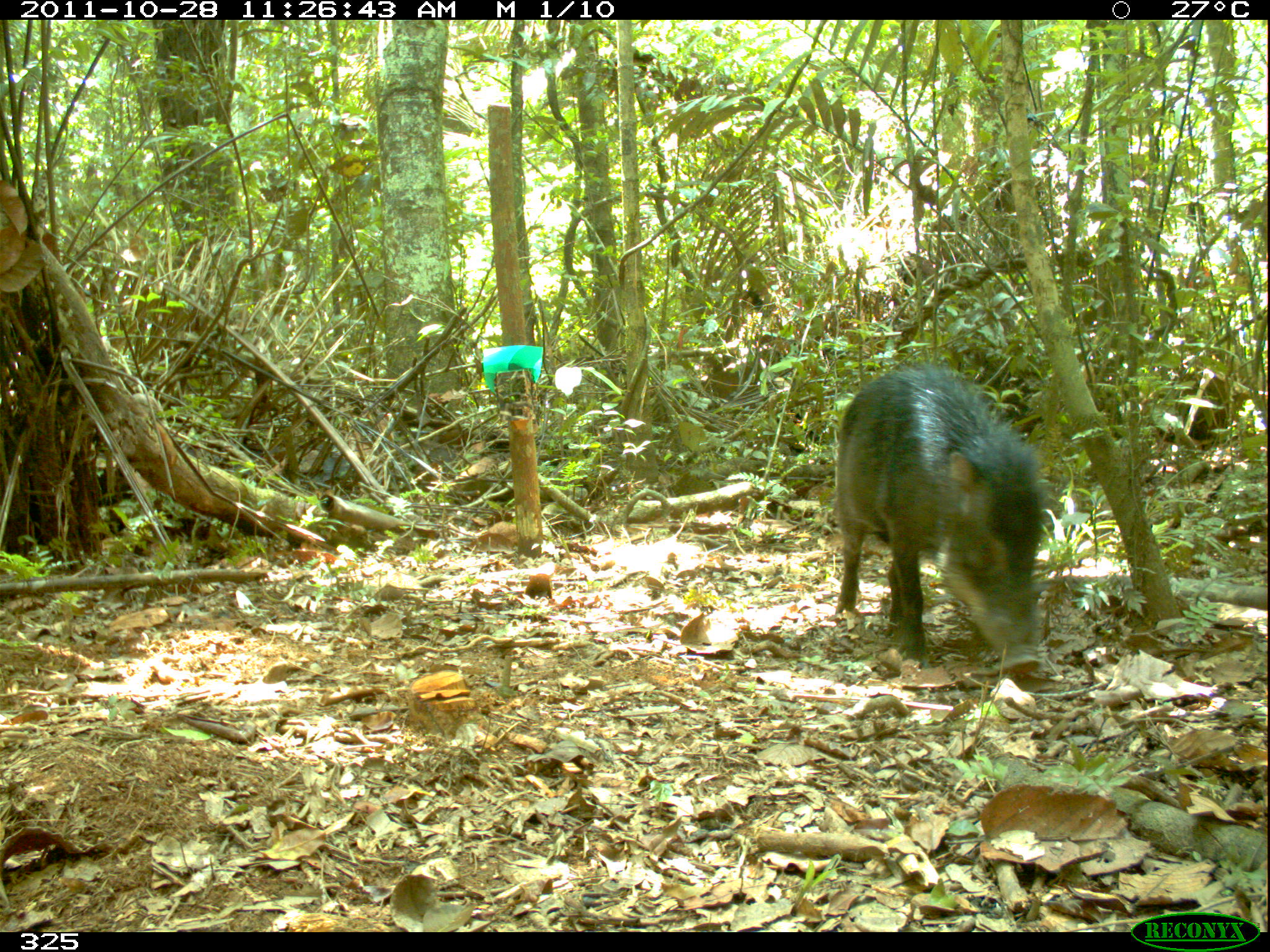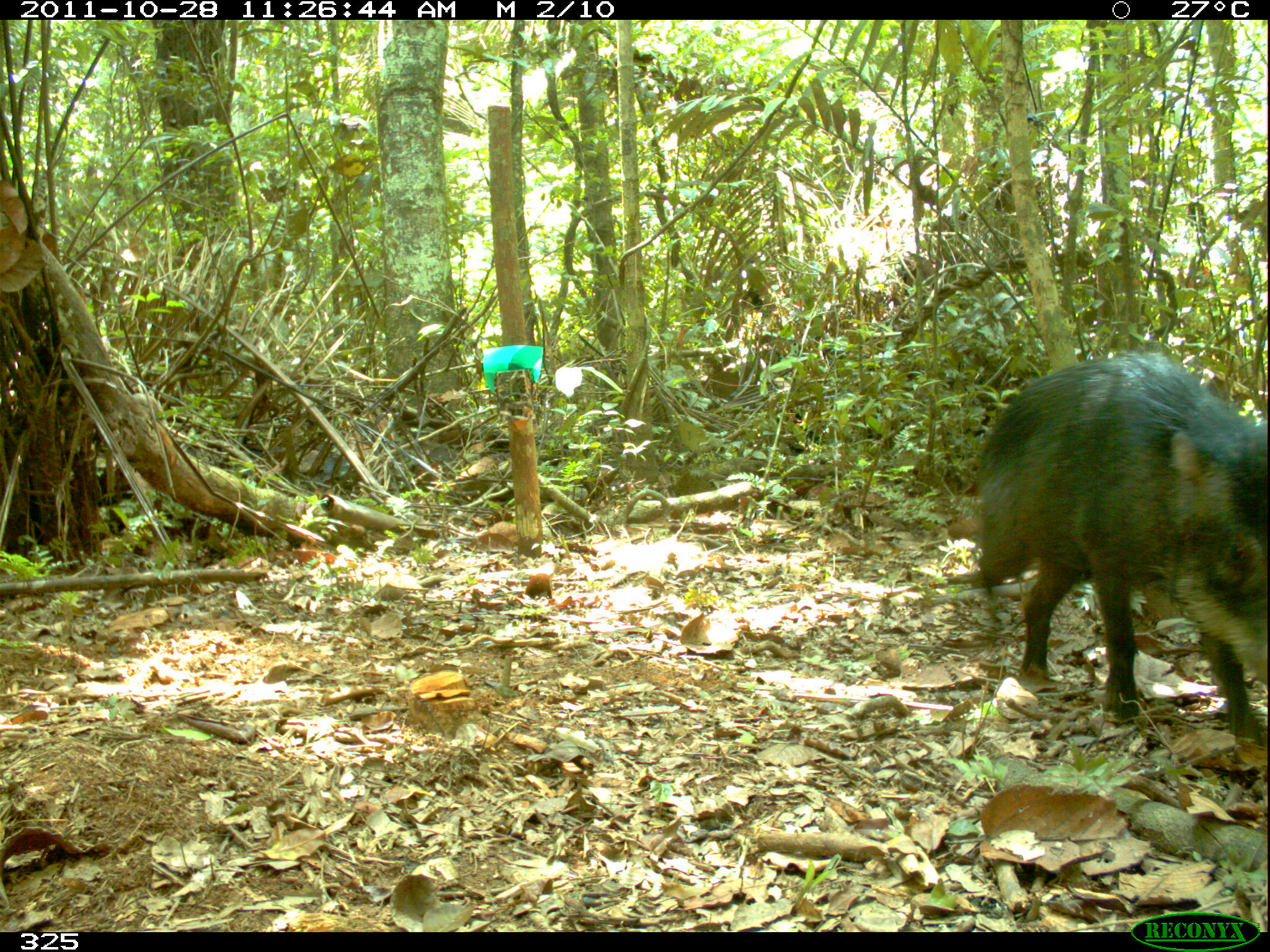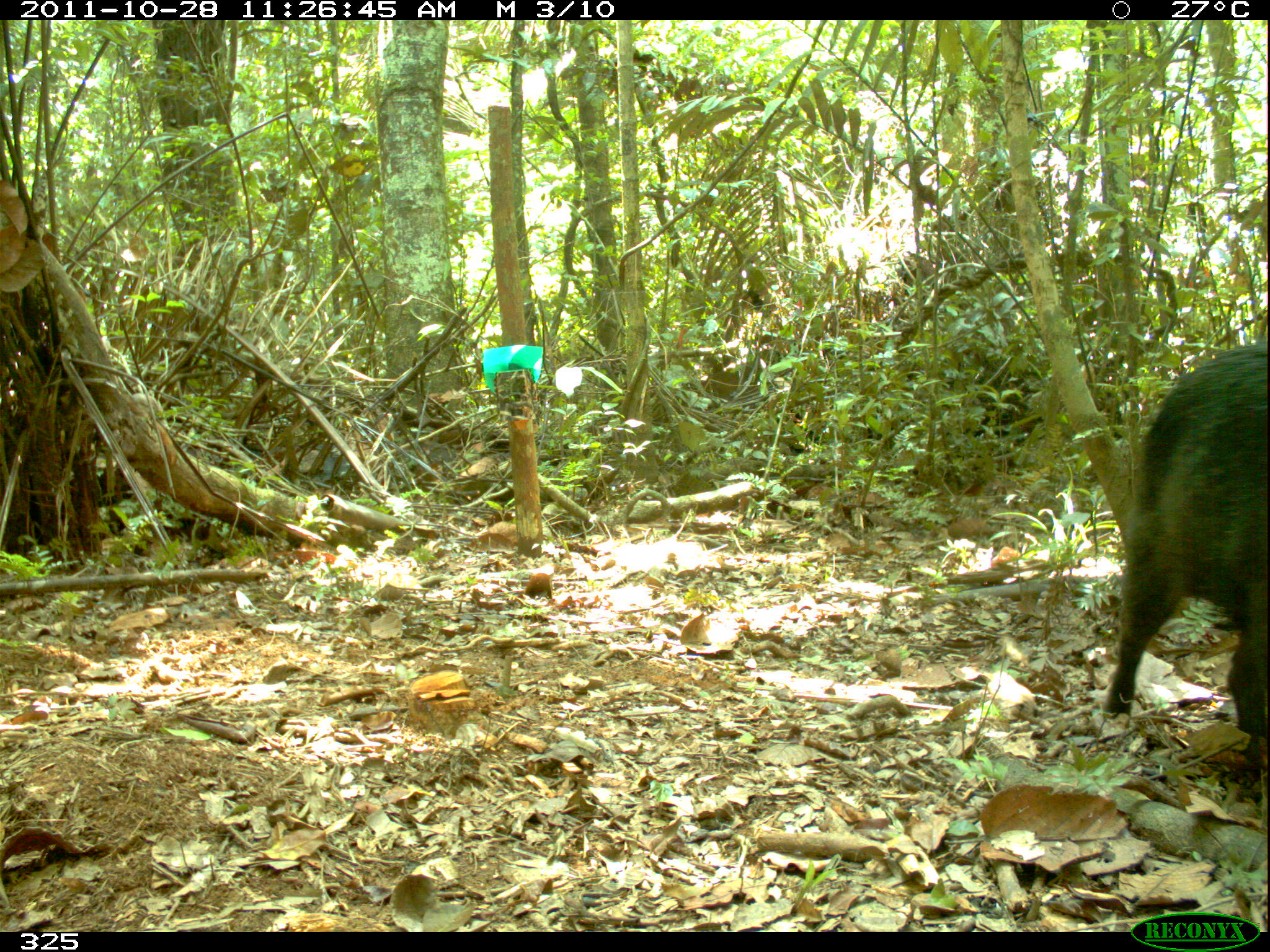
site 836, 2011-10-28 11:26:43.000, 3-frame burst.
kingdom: Animalia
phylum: Chordata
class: Mammalia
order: Artiodactyla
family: Tayassuidae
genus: Tayassu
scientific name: Tayassu pecari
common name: white-lipped peccary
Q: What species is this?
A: Tayassu pecari (white-lipped peccary).